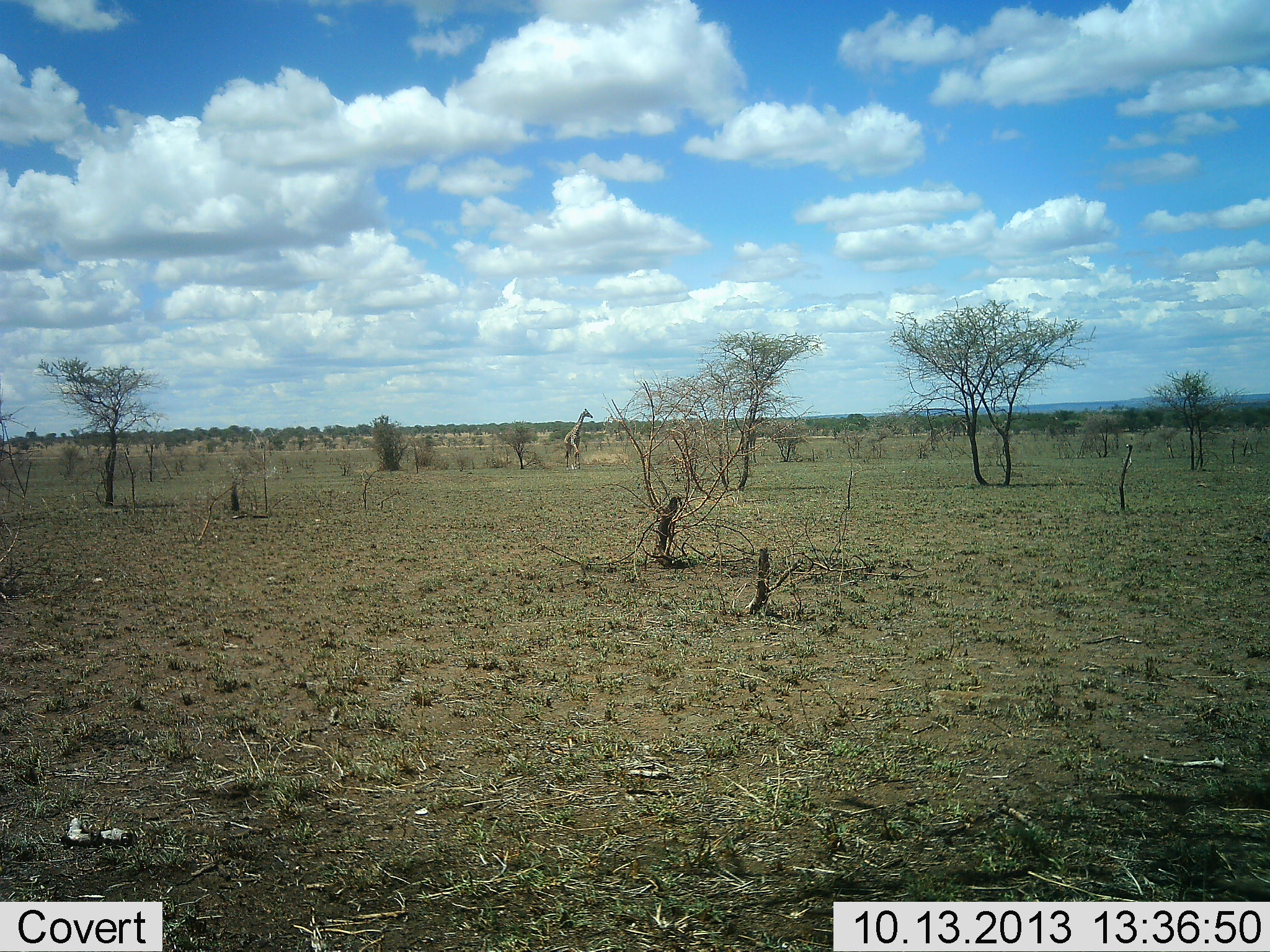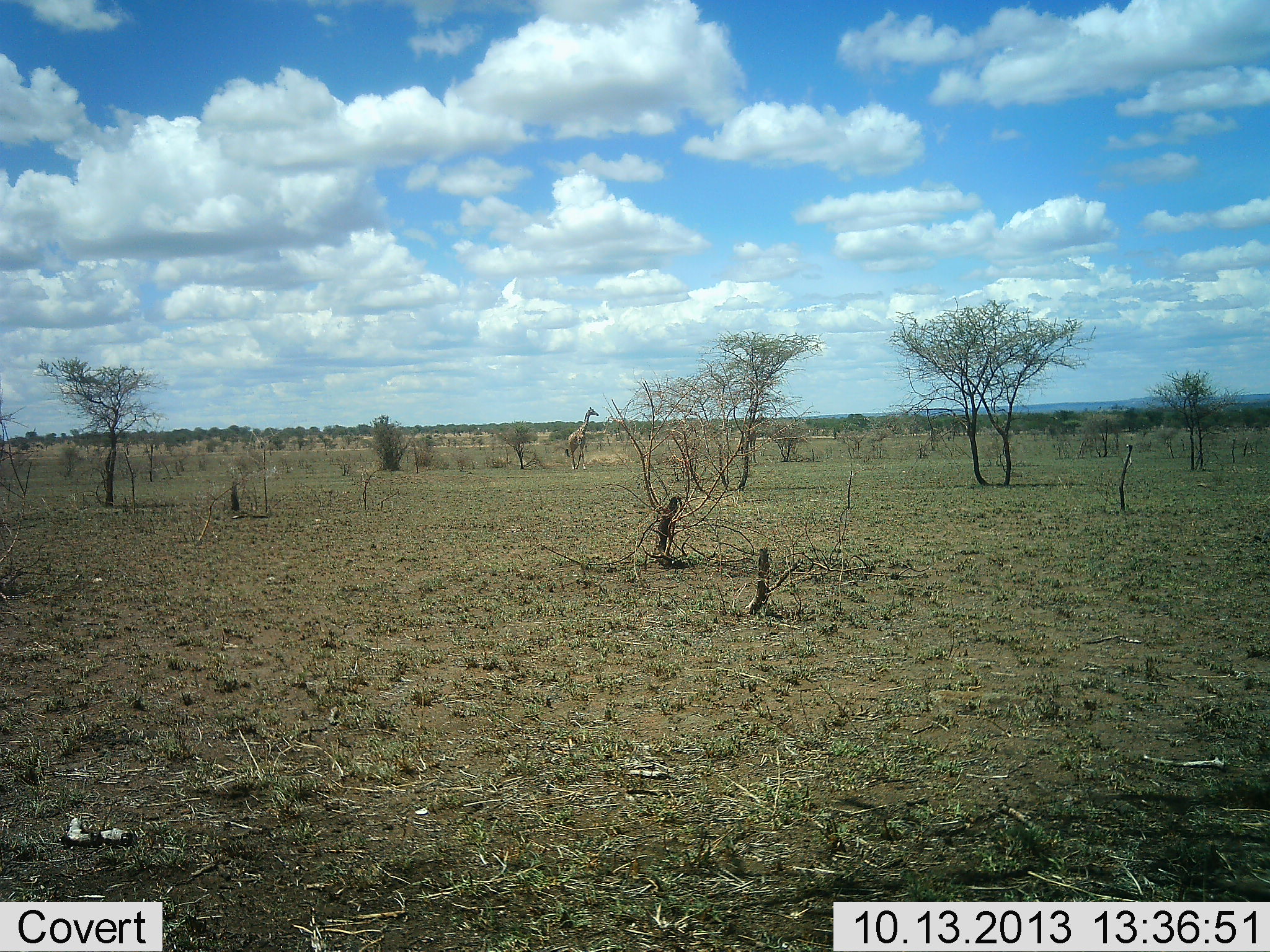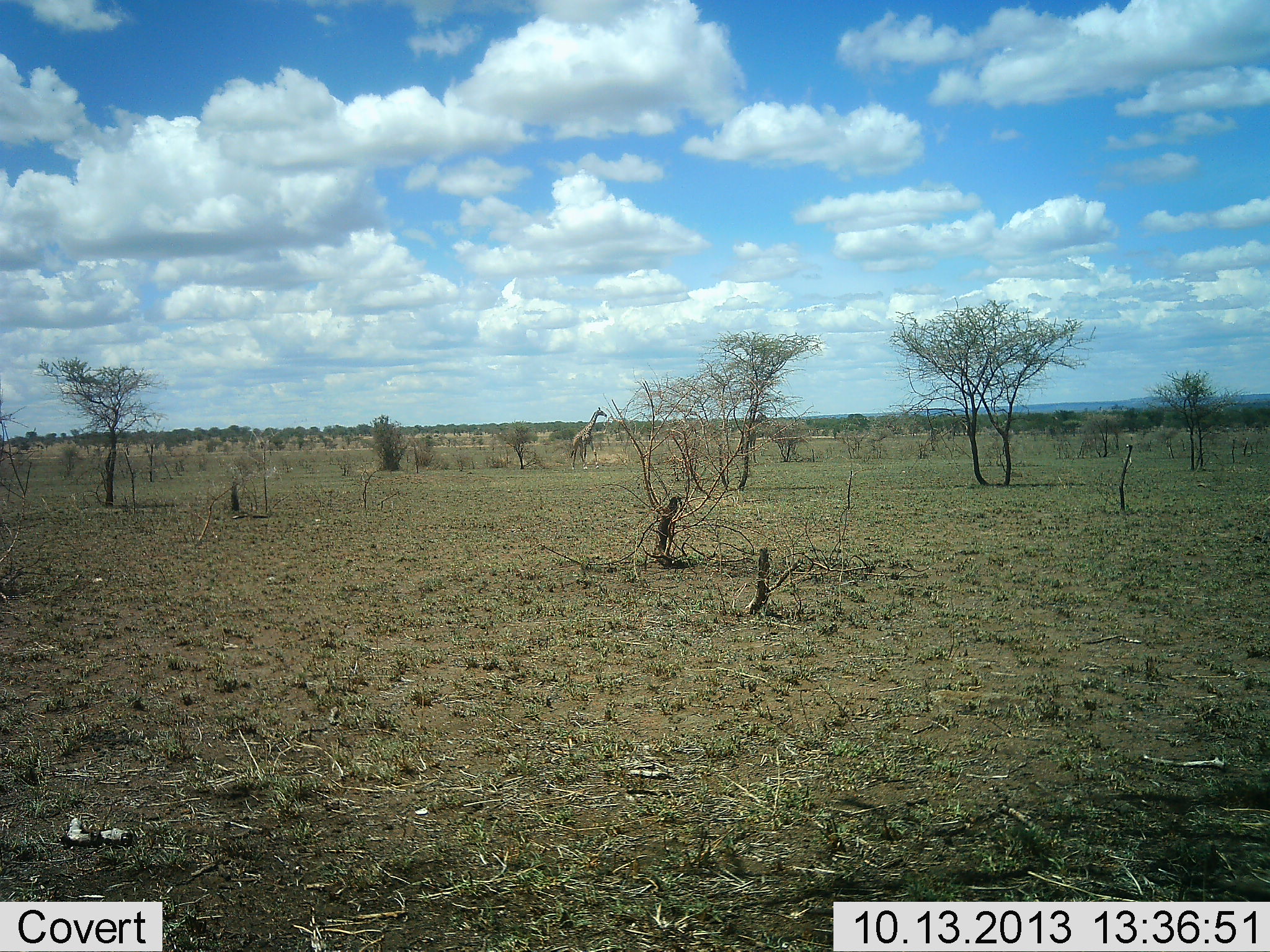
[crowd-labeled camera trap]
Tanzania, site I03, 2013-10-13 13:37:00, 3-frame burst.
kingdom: Animalia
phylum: Chordata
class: Mammalia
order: Artiodactyla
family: Giraffidae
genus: Giraffa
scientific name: Giraffa camelopardalis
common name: giraffe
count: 1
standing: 29%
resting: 0%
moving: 82%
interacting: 0%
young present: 0%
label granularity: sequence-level